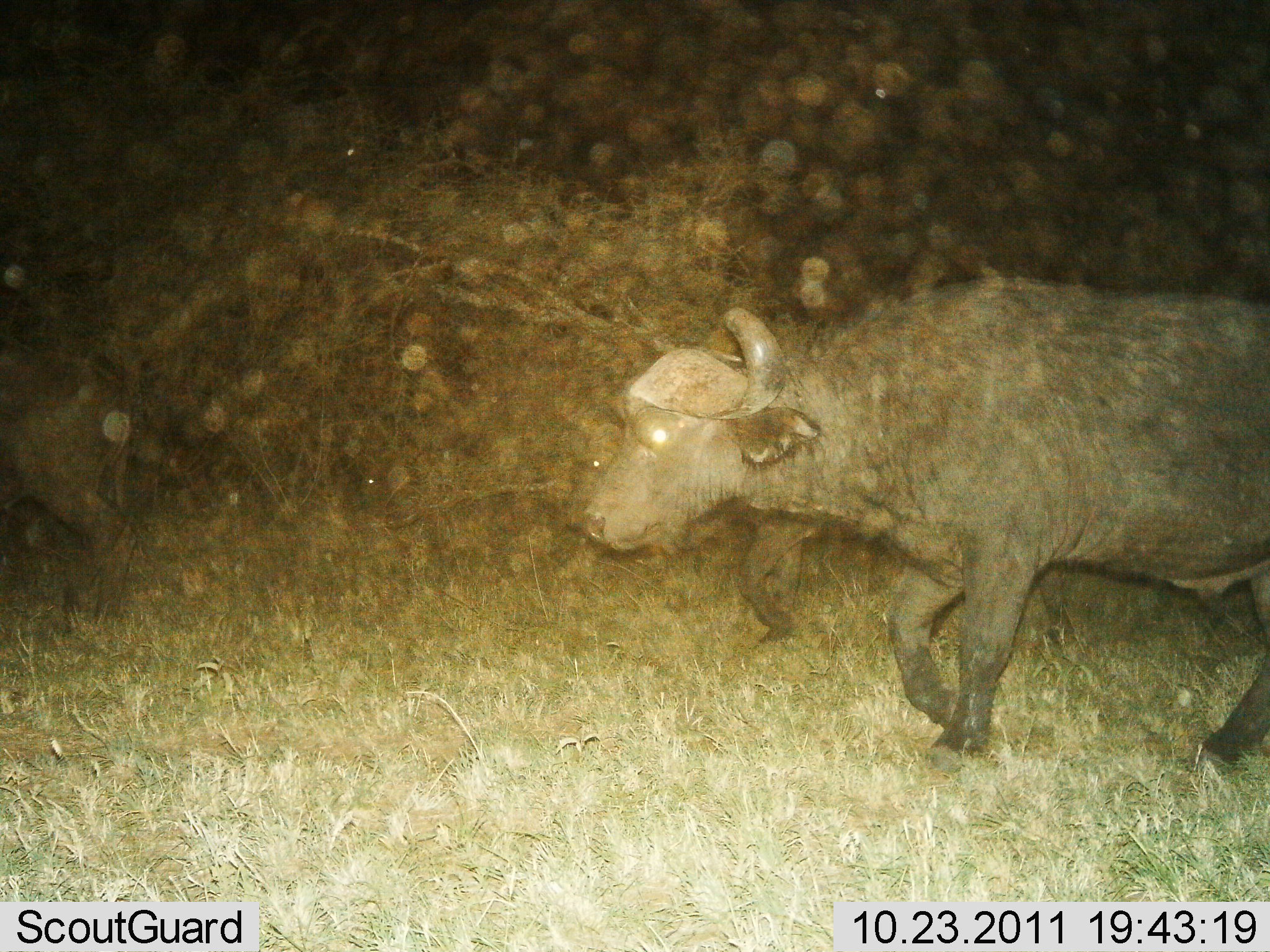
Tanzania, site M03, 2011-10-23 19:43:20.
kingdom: Animalia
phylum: Chordata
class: Mammalia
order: Artiodactyla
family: Bovidae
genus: Syncerus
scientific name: Syncerus caffer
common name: cape buffalo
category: buffalo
Buffalo (cape buffalo) (Syncerus caffer), count 2. Behavior (volunteer vote fractions): standing 0%, resting 0%, moving 100%, interacting 0%. Young present (vote fraction): 8%. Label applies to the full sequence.